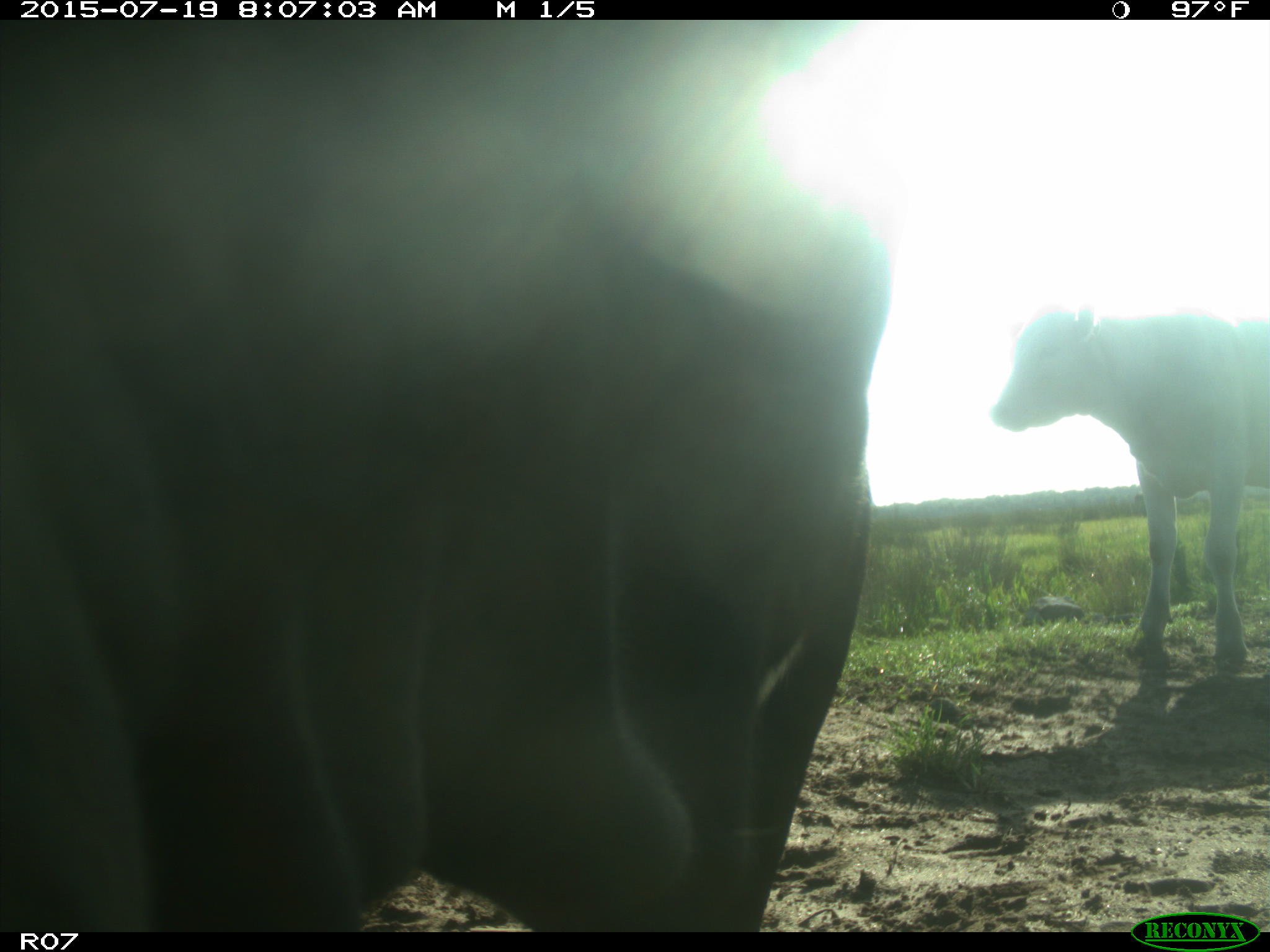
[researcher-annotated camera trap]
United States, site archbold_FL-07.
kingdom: Animalia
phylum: Chordata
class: Mammalia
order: Artiodactyla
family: Bovidae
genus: Bos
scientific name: Bos taurus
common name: domestic cow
Bos taurus (domestic cow).